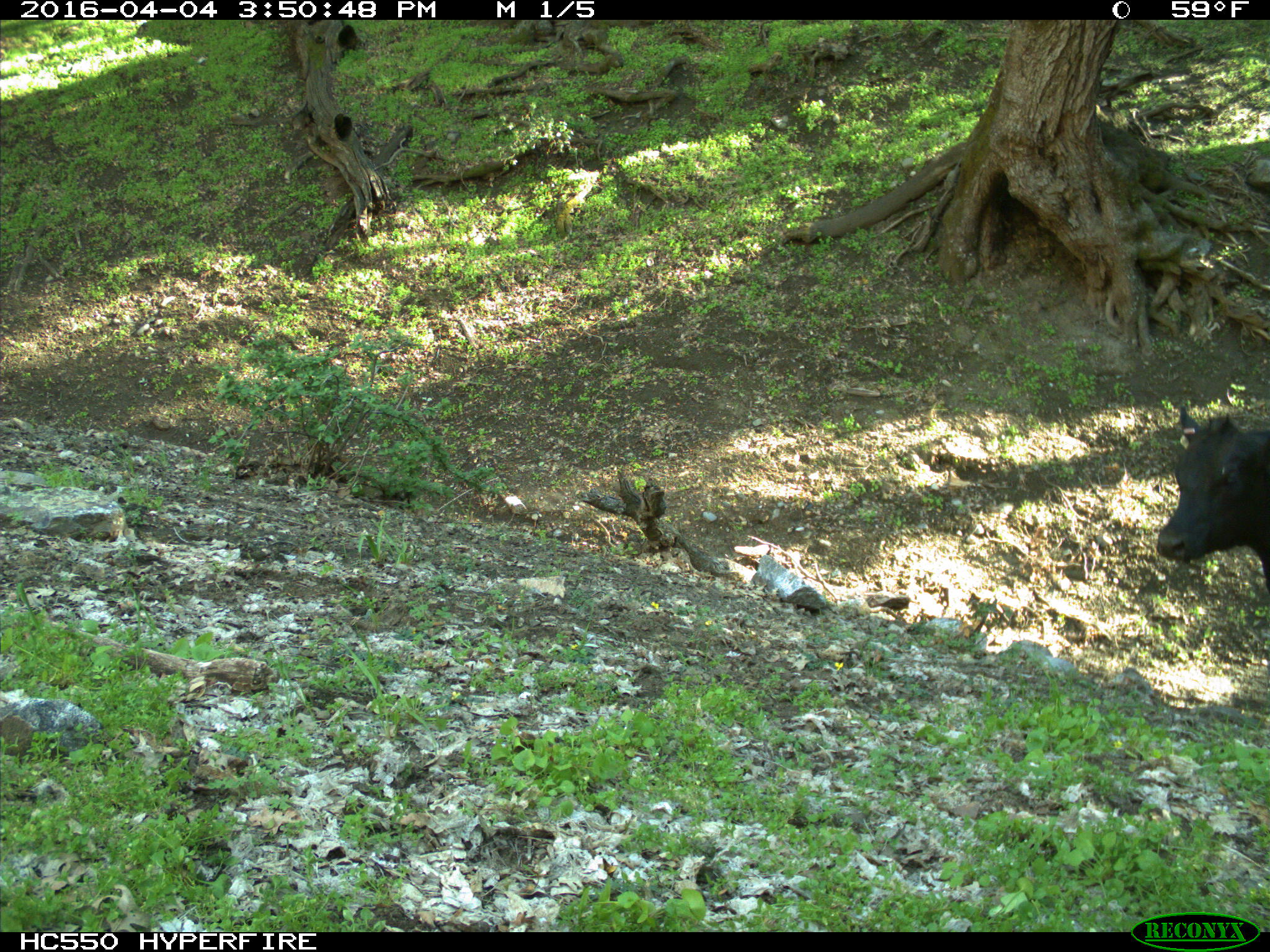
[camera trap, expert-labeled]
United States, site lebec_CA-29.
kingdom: Animalia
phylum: Chordata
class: Mammalia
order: Artiodactyla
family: Bovidae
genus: Bos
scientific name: Bos taurus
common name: domestic cow